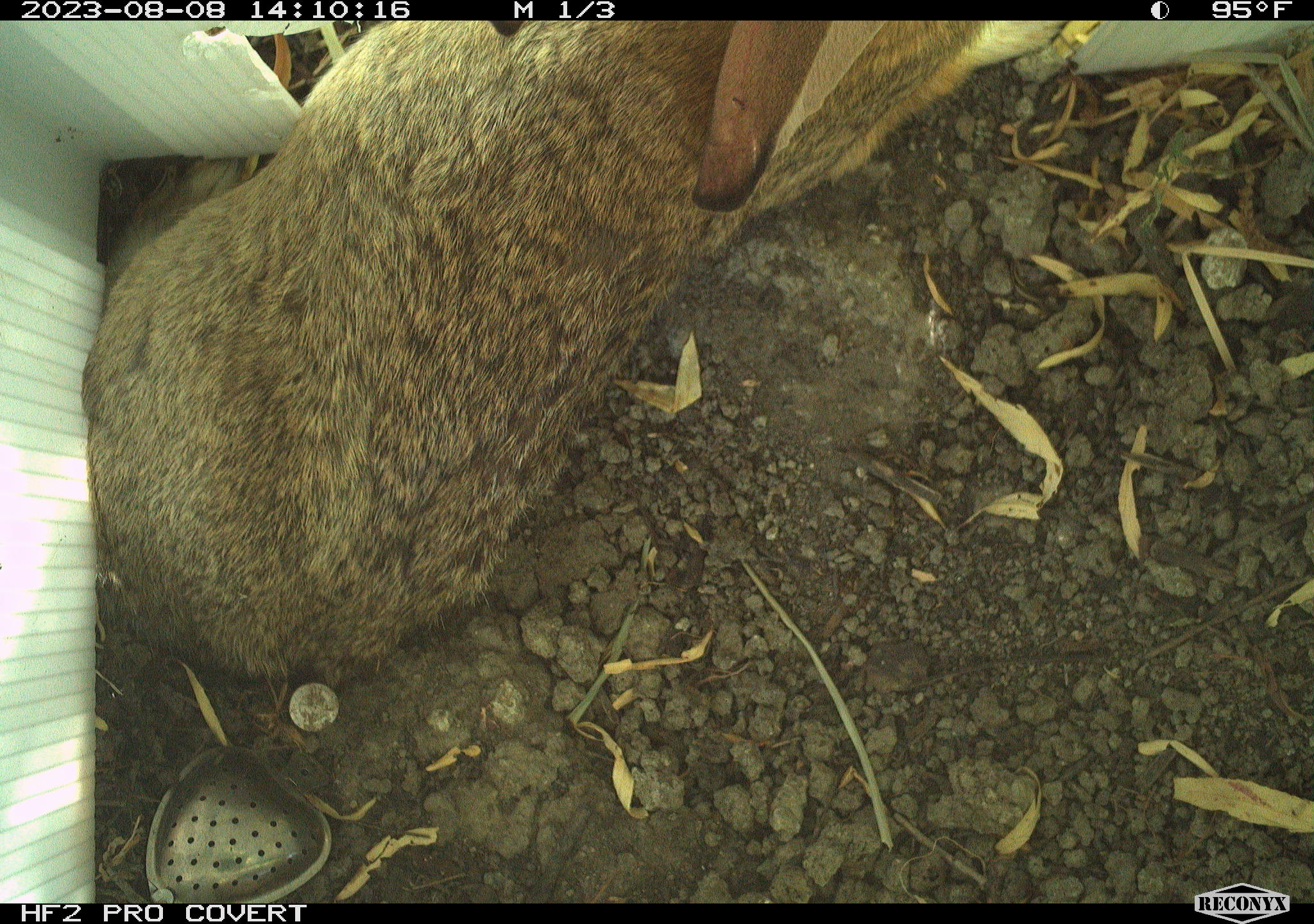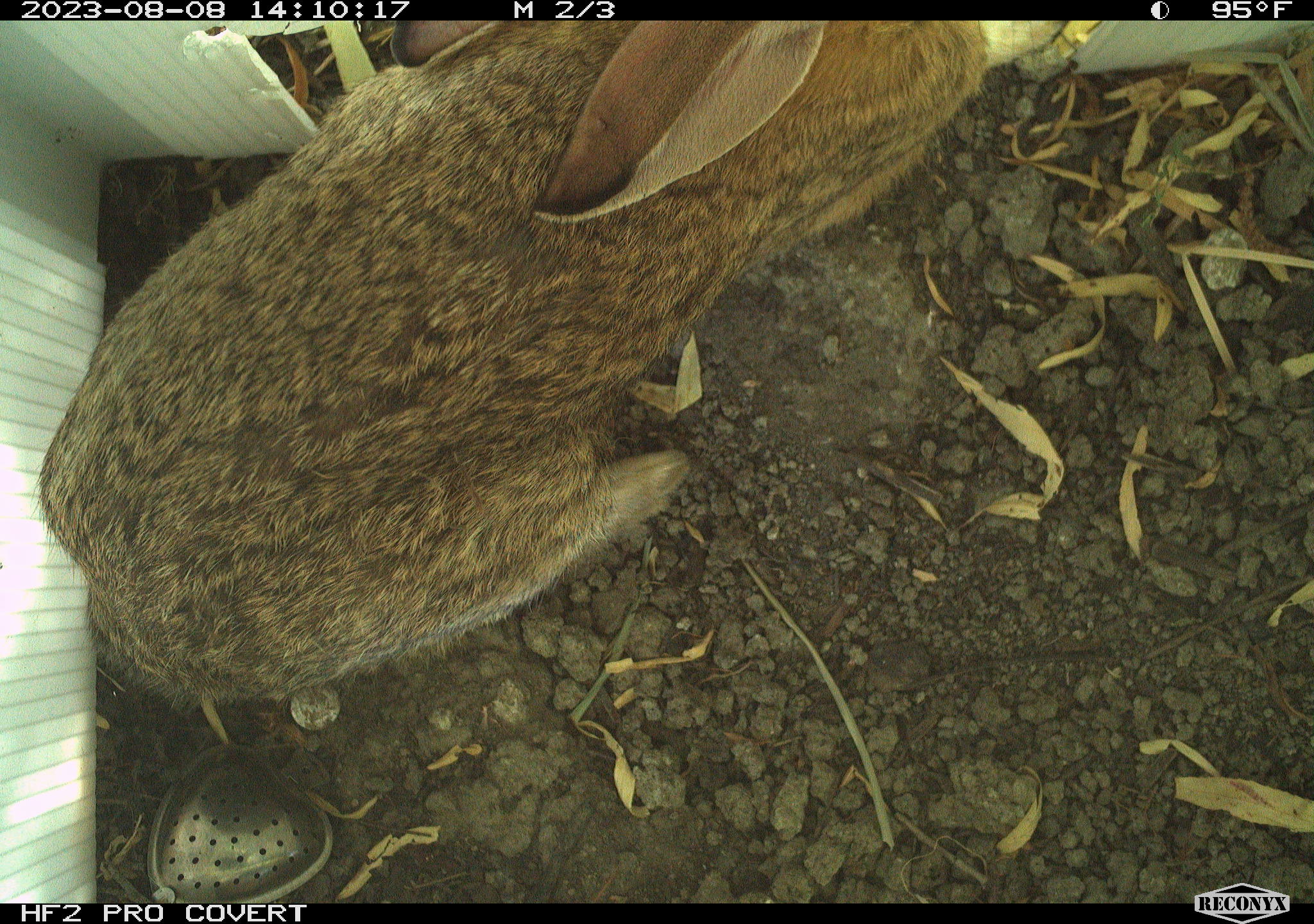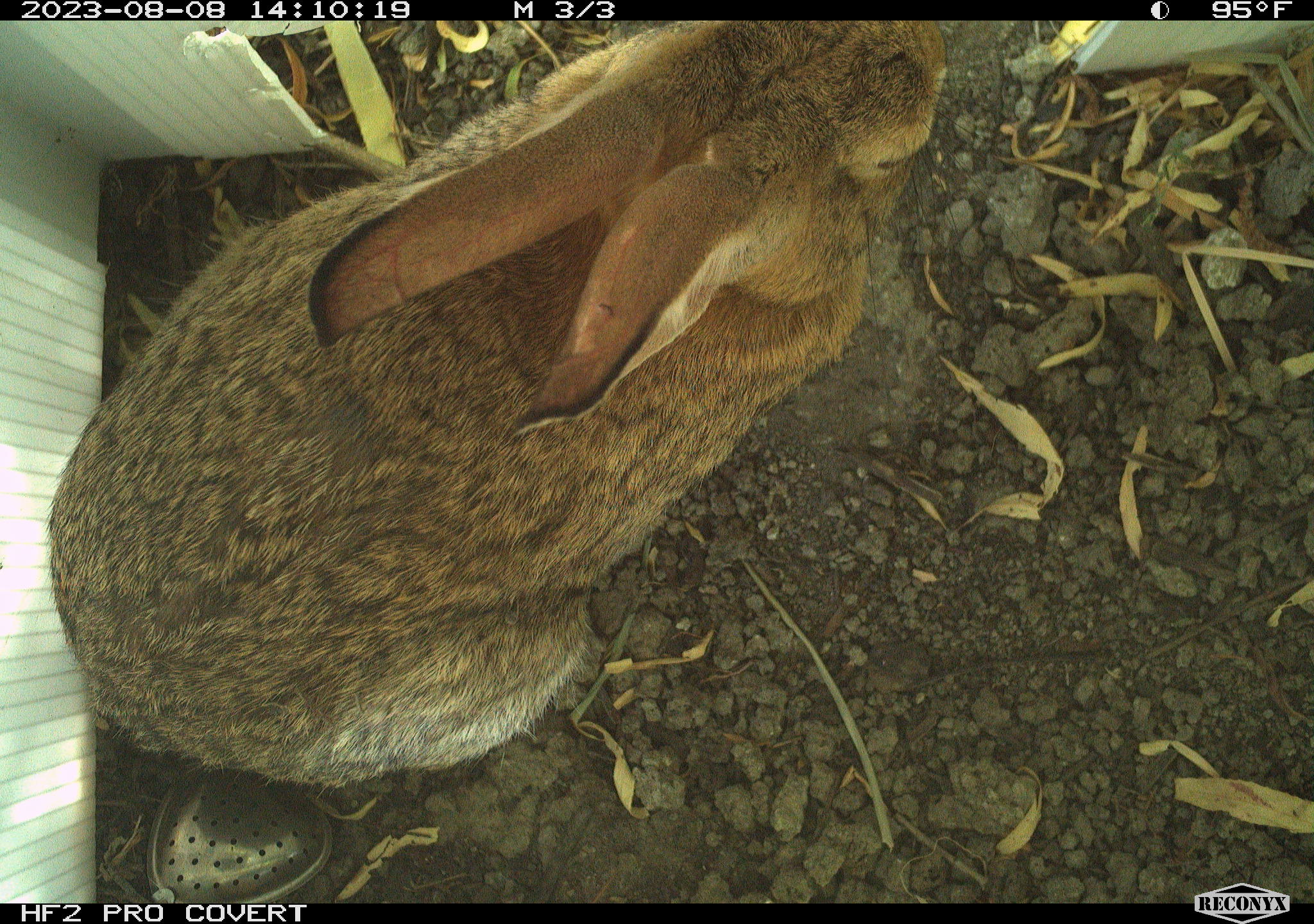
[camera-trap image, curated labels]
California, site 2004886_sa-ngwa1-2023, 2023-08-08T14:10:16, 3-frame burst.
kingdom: Animalia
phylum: Chordata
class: Mammalia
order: Lagomorpha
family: Leporidae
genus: Sylvilagus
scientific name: Sylvilagus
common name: cottontail rabbits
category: sylvilagus species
Sylvilagus species (cottontail rabbits) (Sylvilagus).